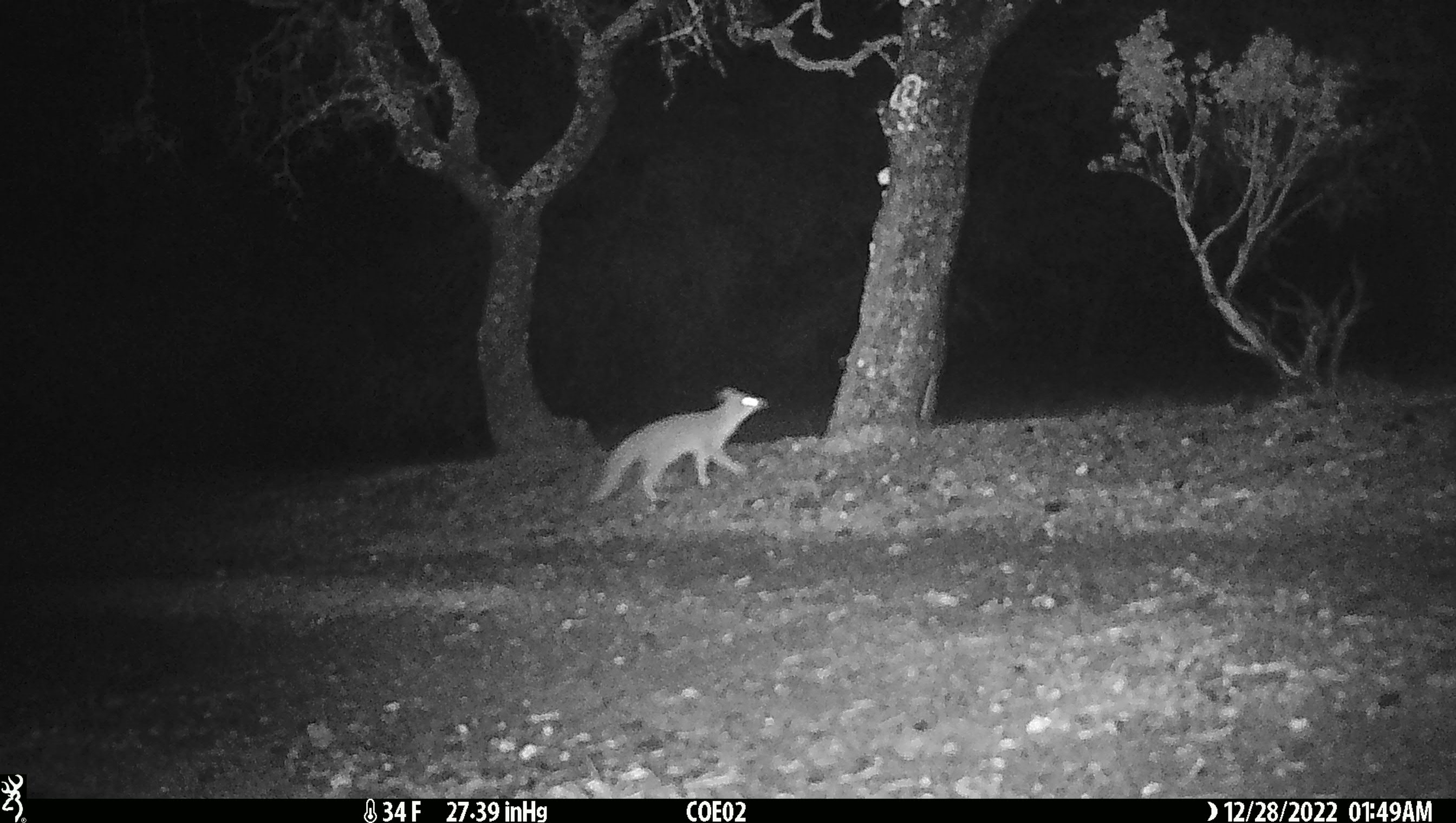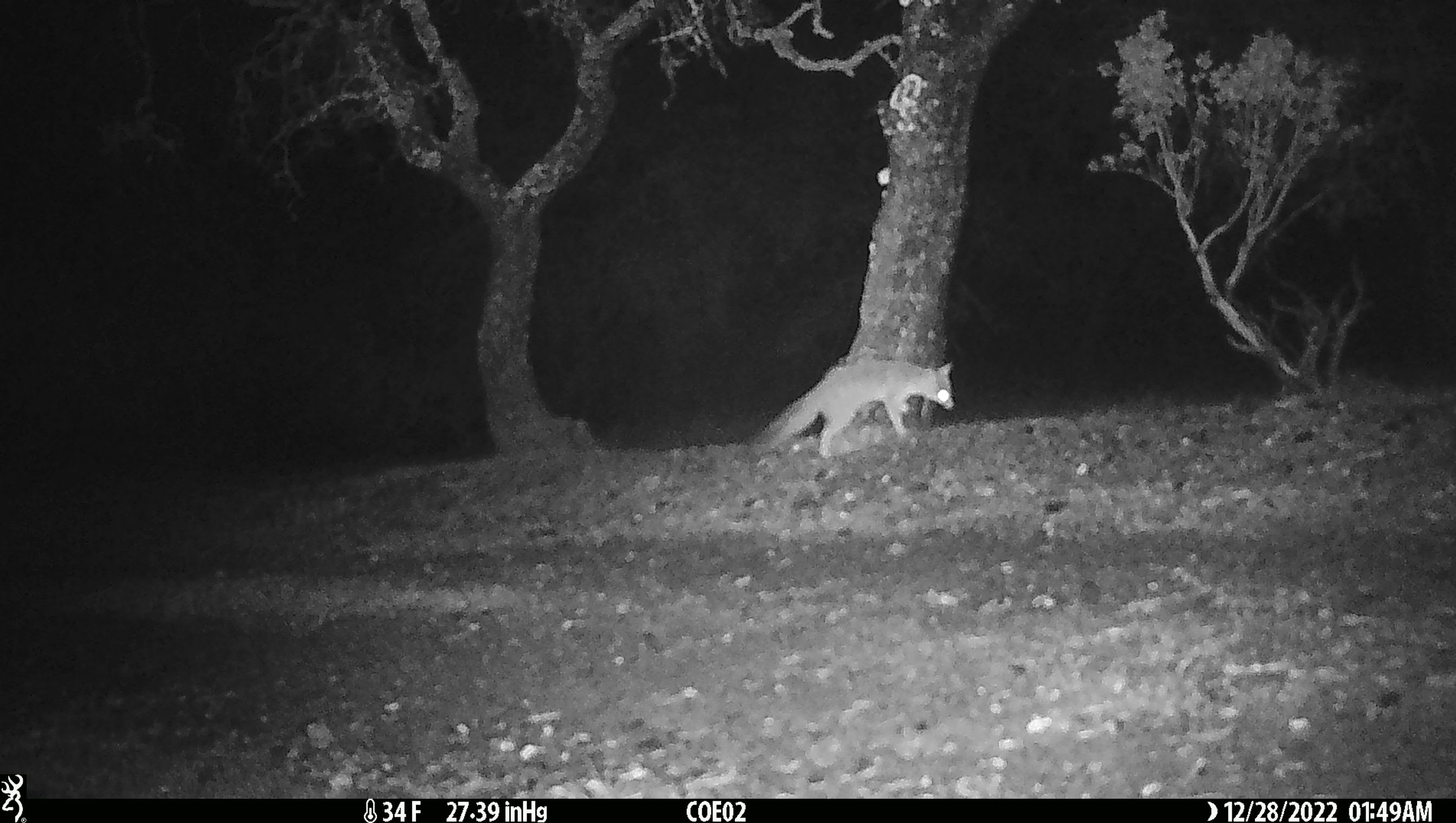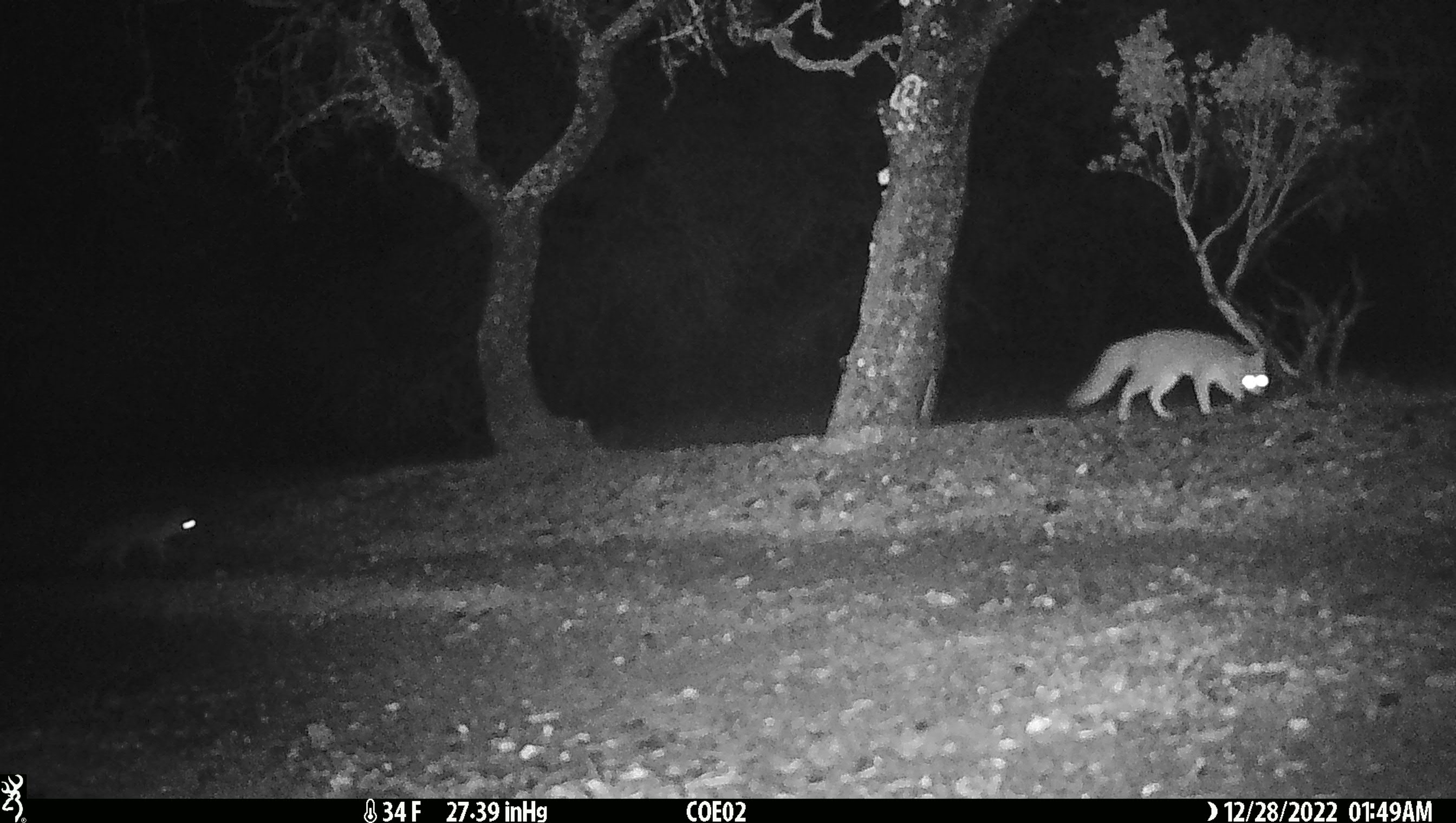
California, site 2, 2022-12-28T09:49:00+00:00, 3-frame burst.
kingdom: Animalia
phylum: Chordata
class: Mammalia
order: Carnivora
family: Canidae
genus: Urocyon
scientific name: Urocyon cinereoargenteus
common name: gray fox